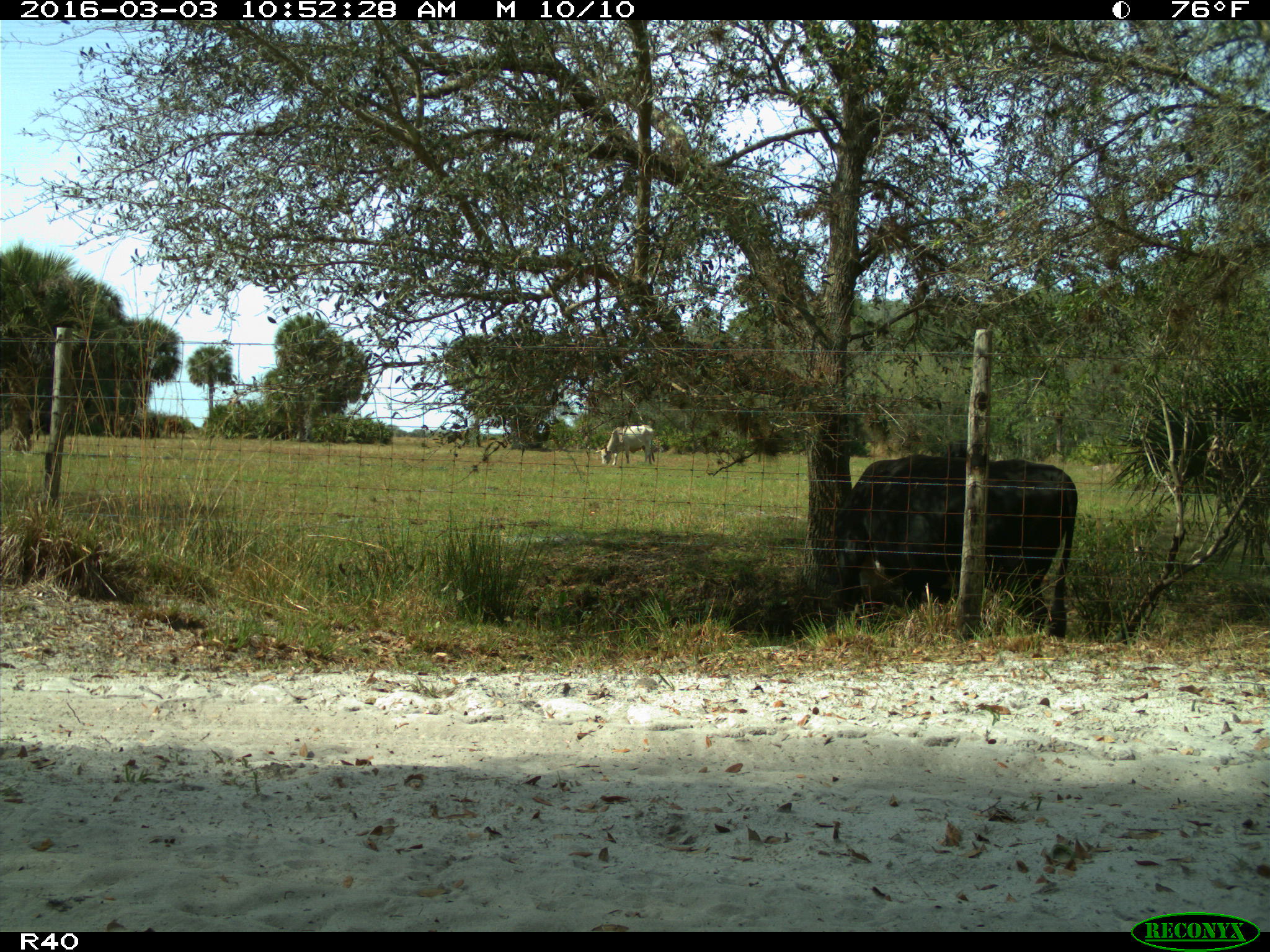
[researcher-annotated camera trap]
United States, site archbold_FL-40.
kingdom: Animalia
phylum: Chordata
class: Mammalia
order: Artiodactyla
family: Bovidae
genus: Bos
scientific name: Bos taurus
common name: domestic cow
Bos taurus (domestic cow).